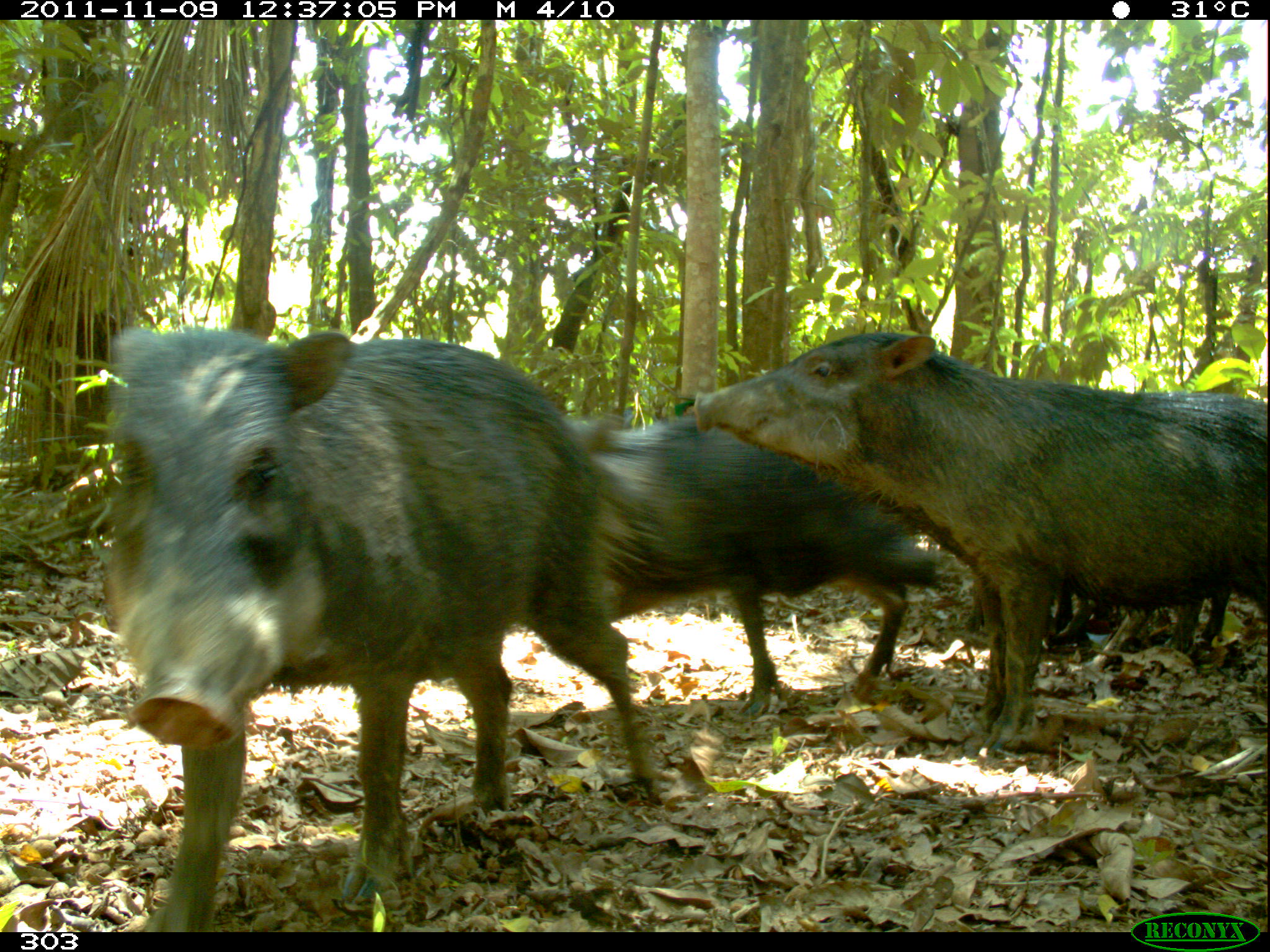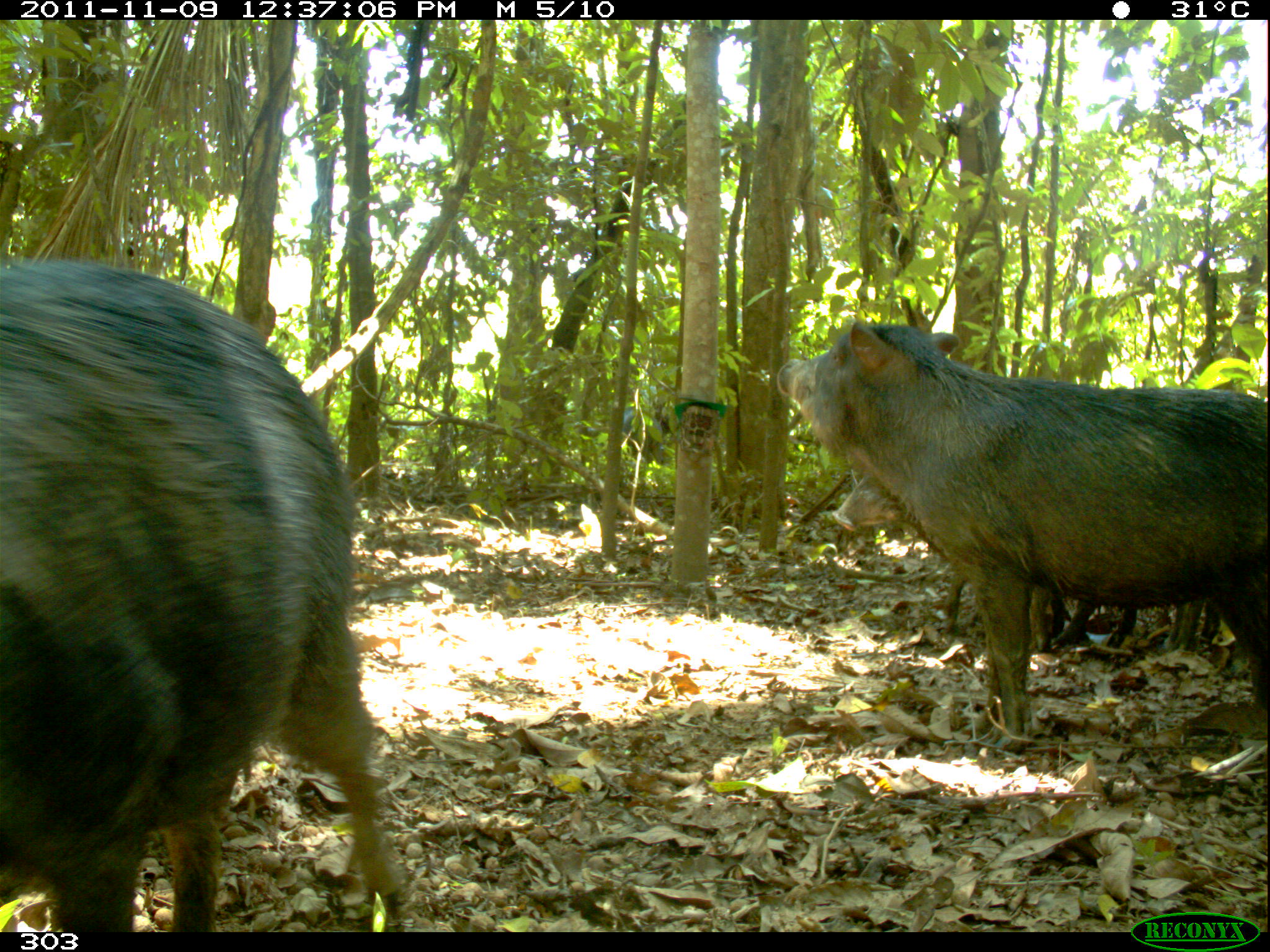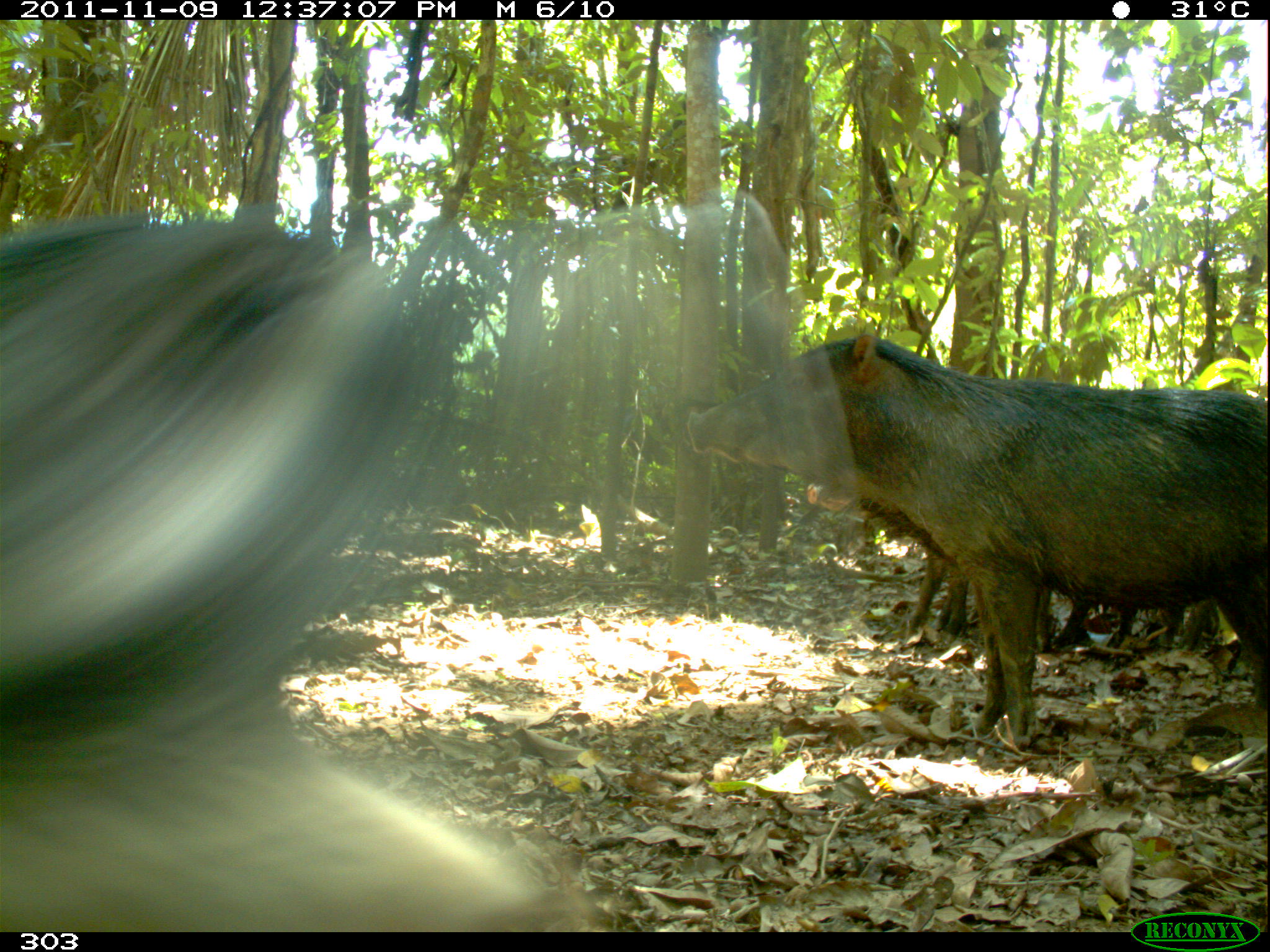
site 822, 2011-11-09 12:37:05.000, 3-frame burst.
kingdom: Animalia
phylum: Chordata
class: Mammalia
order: Artiodactyla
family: Tayassuidae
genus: Tayassu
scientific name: Tayassu pecari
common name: white-lipped peccary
Tayassu pecari (white-lipped peccary).